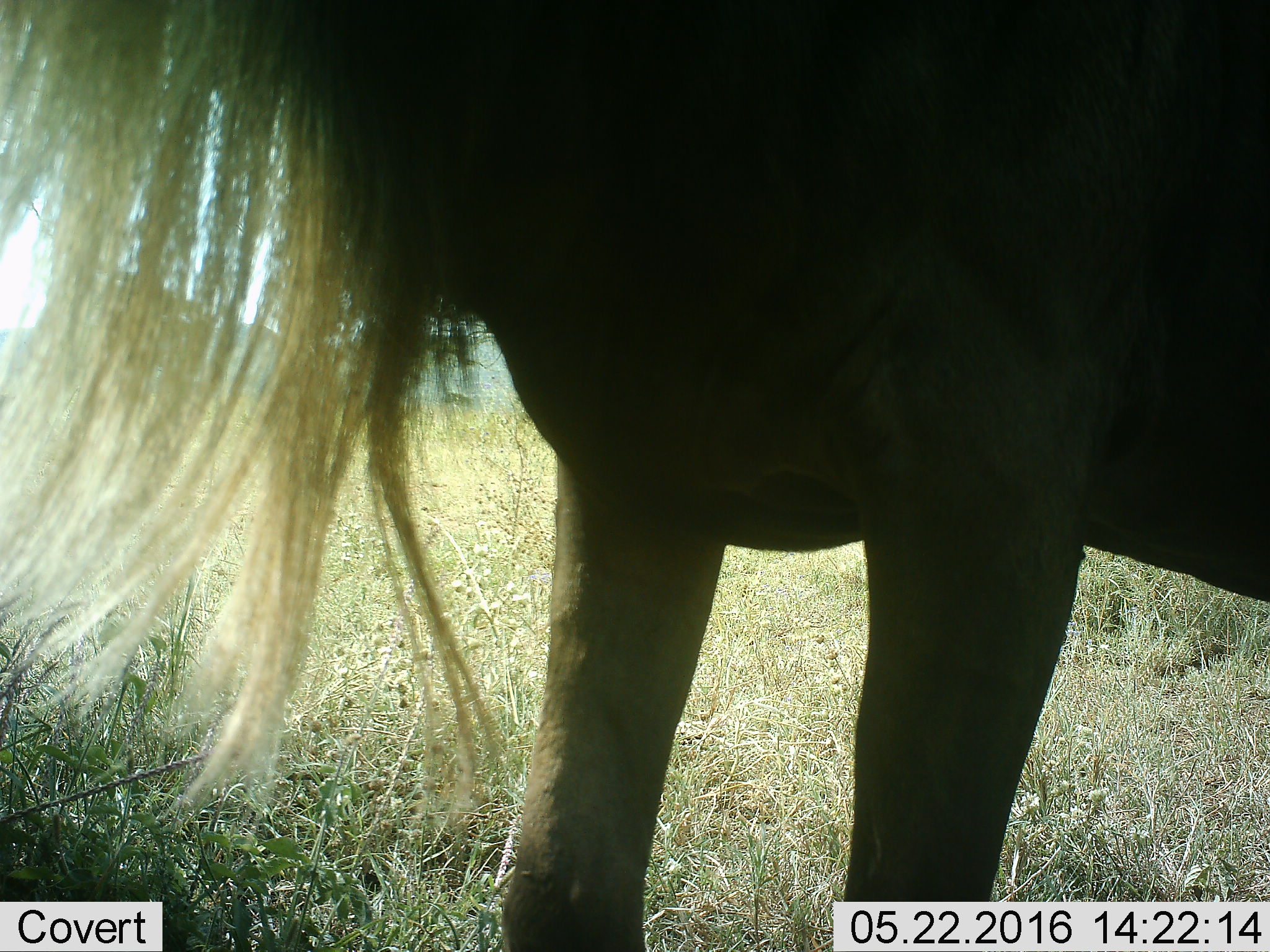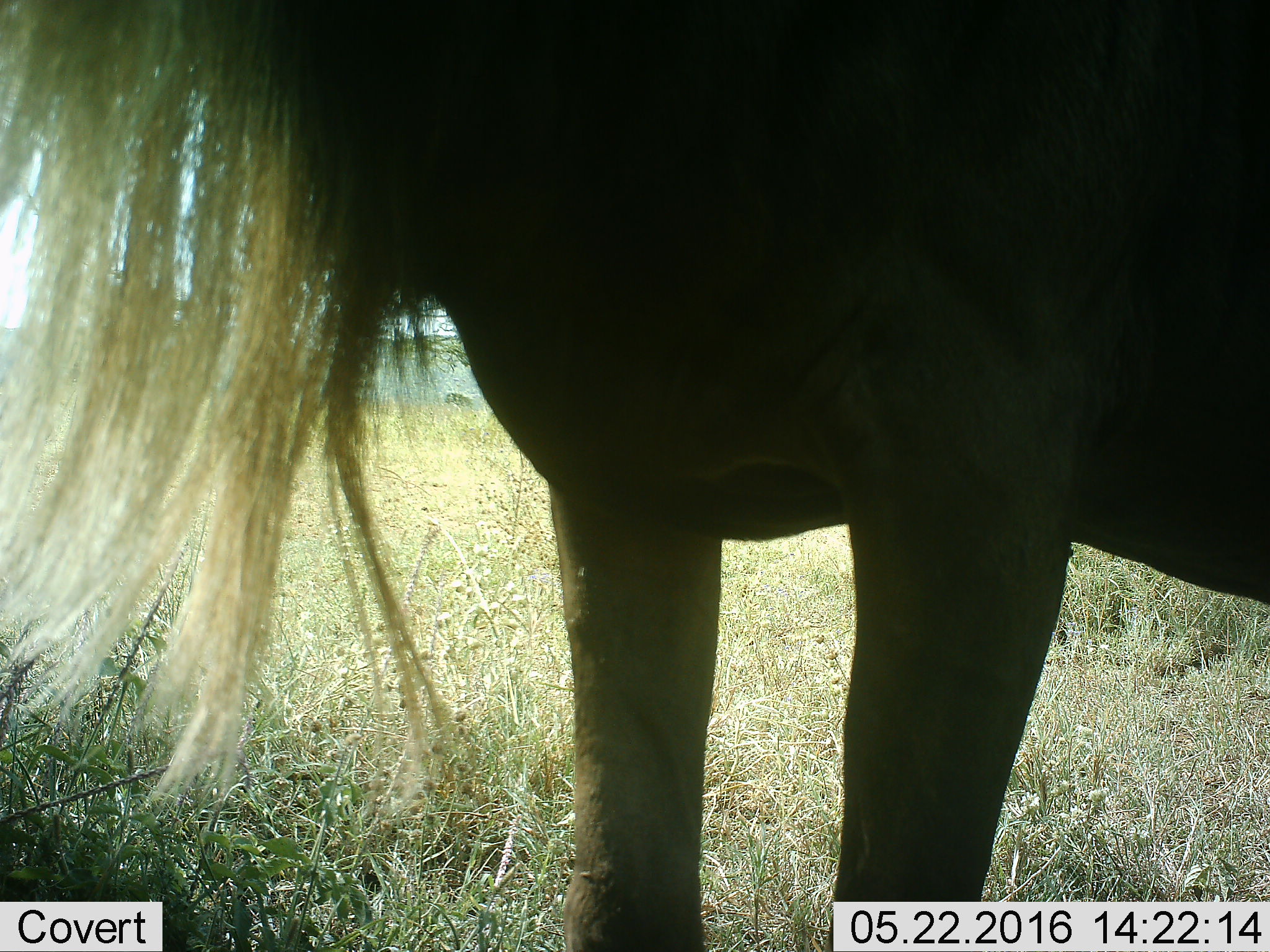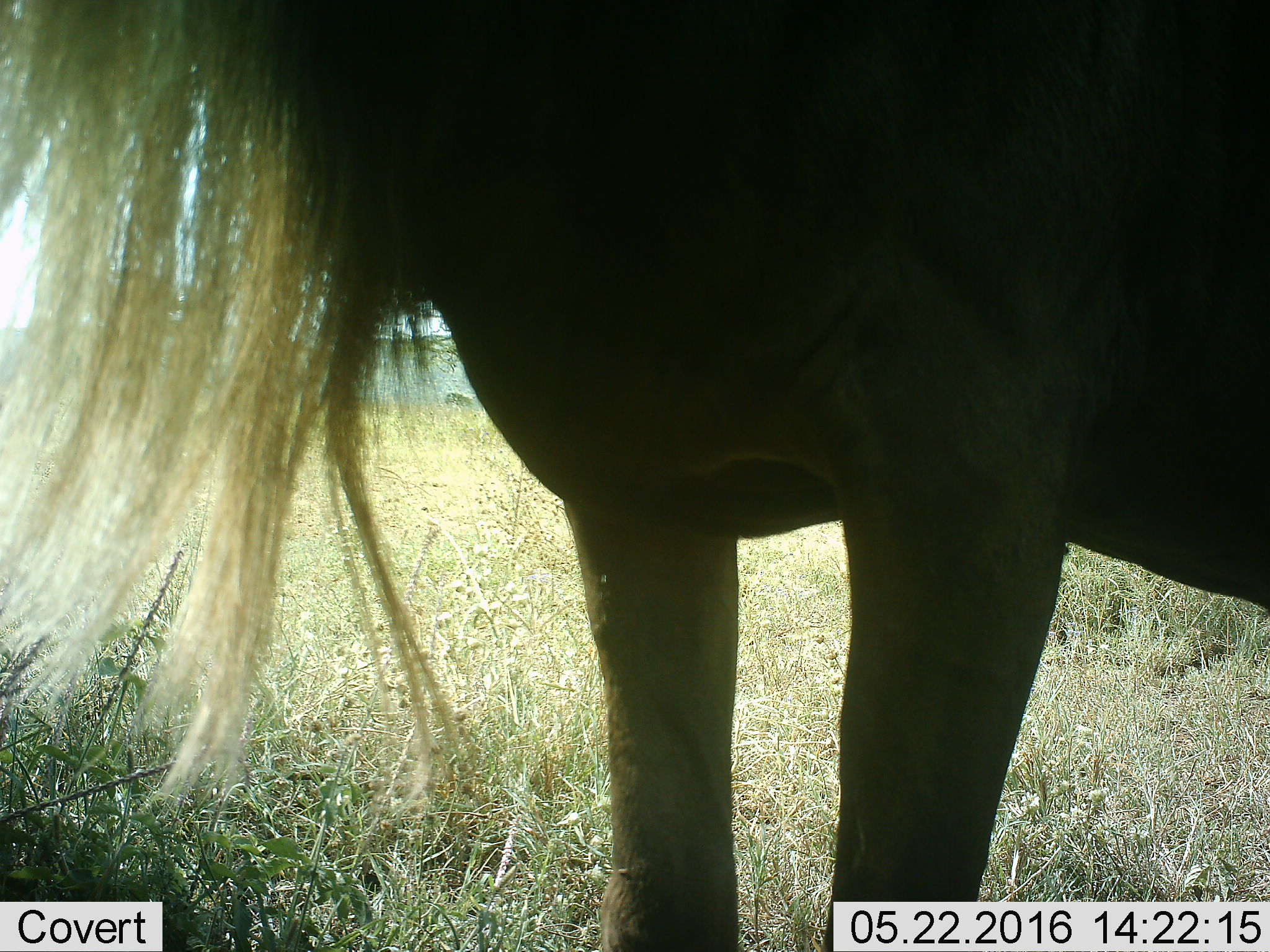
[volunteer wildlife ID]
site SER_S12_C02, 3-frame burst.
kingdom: Animalia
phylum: Chordata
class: Mammalia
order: Artiodactyla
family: Bovidae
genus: Connochaetes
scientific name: Connochaetes taurinus taurinus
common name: blue wildebeest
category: wildebeestblue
Wildebeestblue (blue wildebeest) (Connochaetes taurinus taurinus), count 1. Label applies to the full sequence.